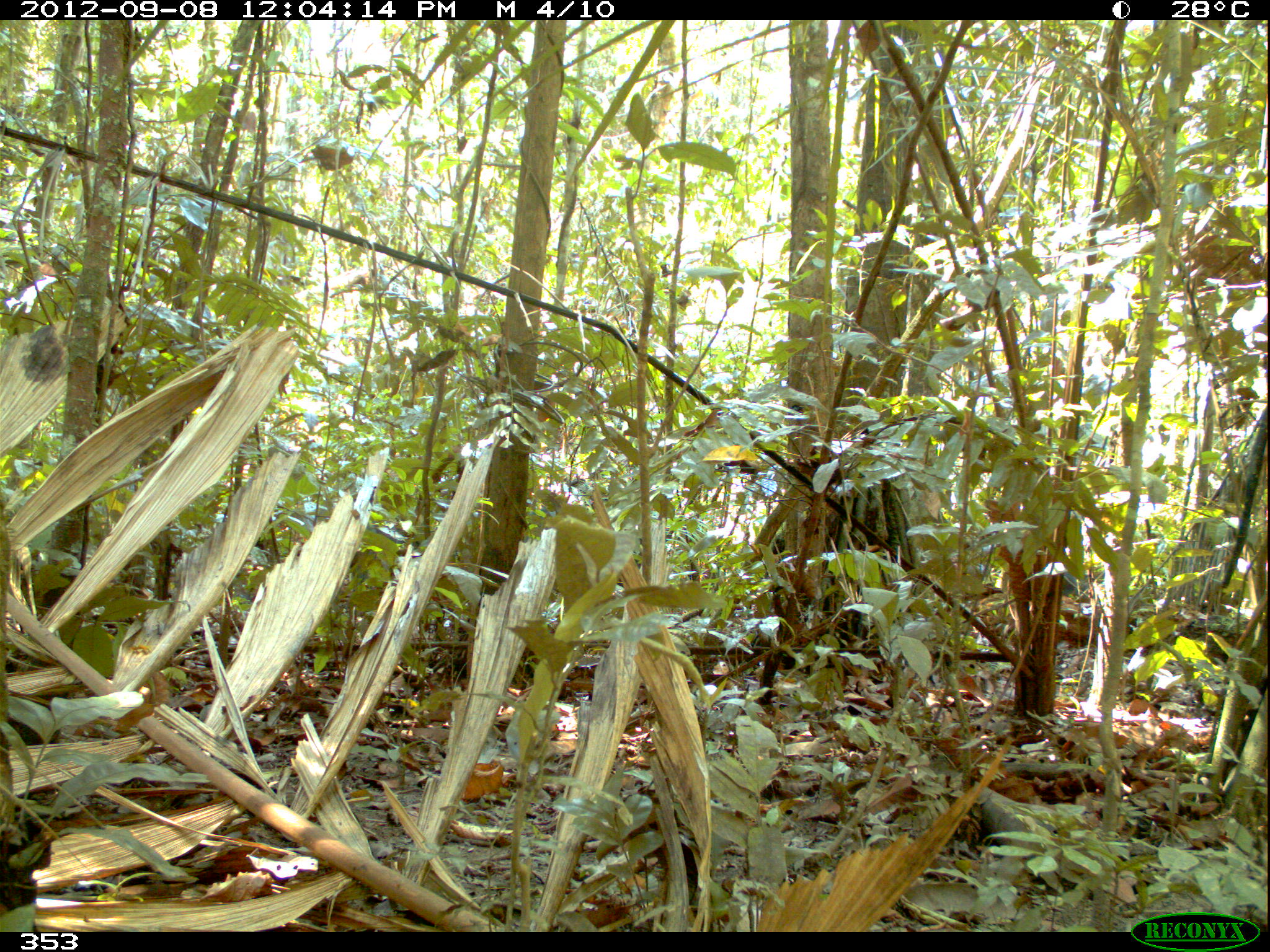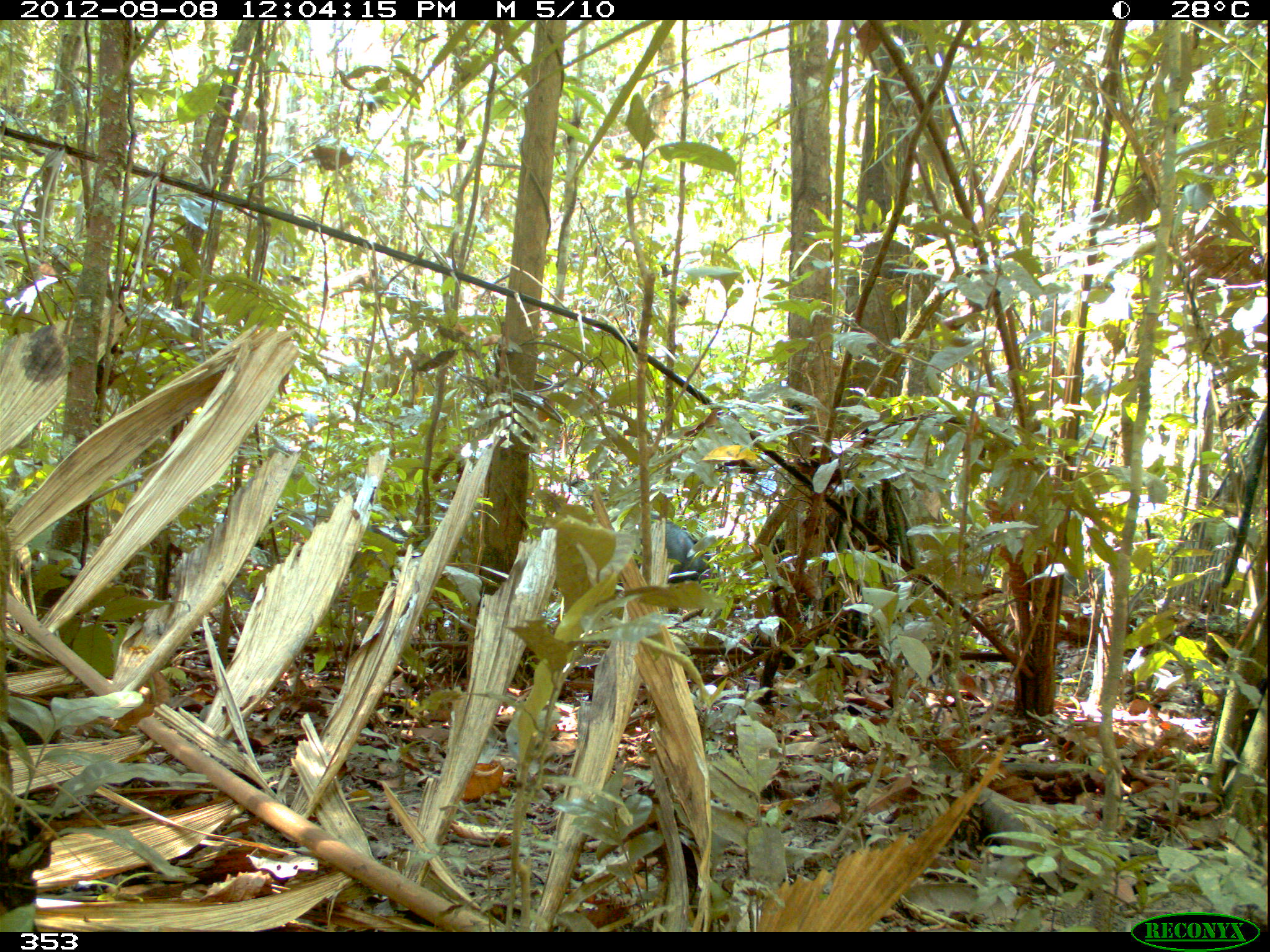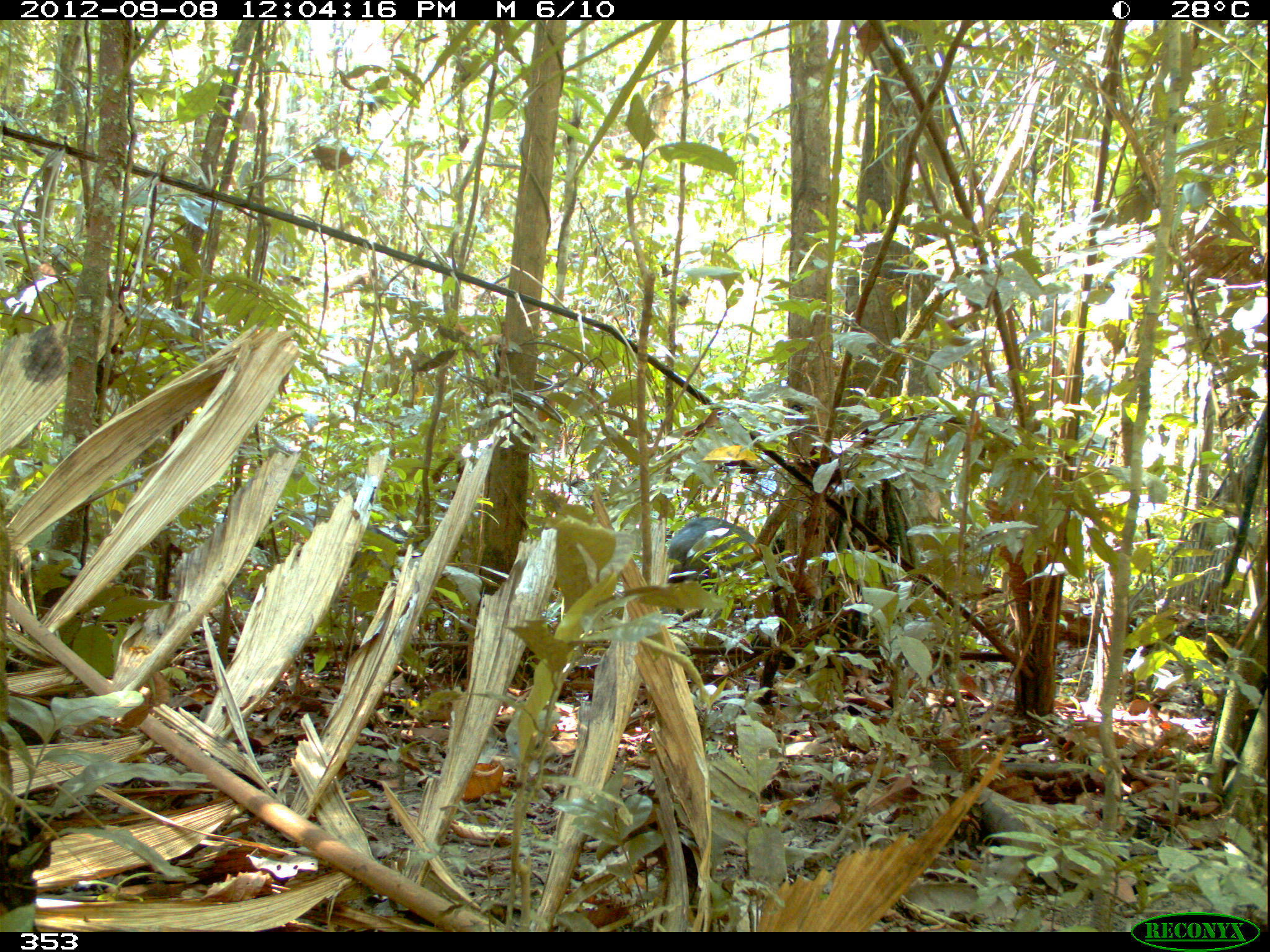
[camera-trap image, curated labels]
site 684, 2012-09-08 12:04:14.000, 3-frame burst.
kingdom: Animalia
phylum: Chordata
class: Mammalia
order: Artiodactyla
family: Tayassuidae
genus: Tayassu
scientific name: Tayassu pecari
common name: white-lipped peccary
Tayassu pecari (white-lipped peccary).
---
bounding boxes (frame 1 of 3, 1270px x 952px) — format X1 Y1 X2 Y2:
tayassu pecari: 1062 568 1102 597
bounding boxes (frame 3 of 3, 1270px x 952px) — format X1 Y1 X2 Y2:
tayassu pecari: 664 516 755 619